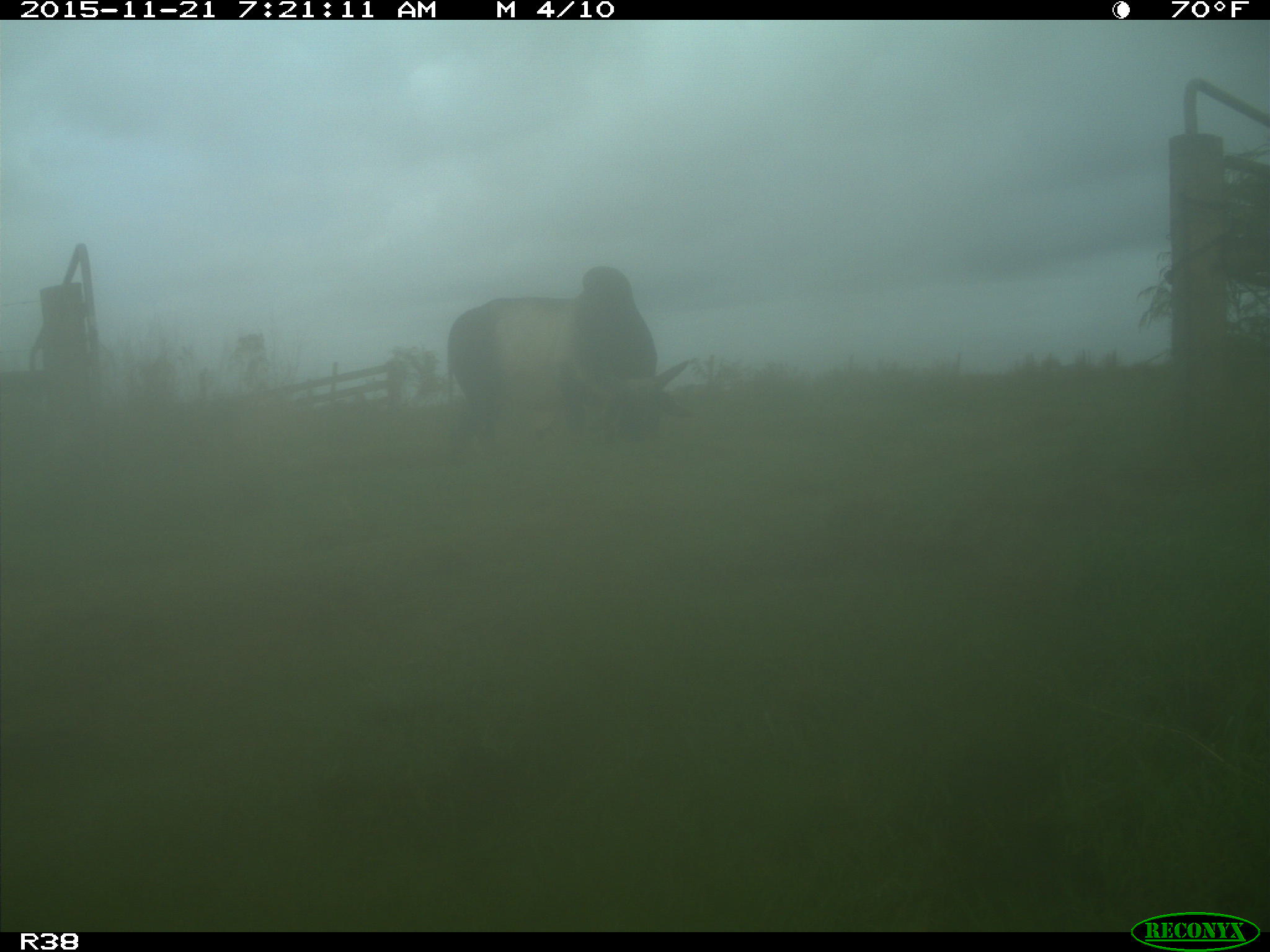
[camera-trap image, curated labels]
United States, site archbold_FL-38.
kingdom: Animalia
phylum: Chordata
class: Mammalia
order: Artiodactyla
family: Bovidae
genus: Bos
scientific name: Bos taurus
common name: domestic cow